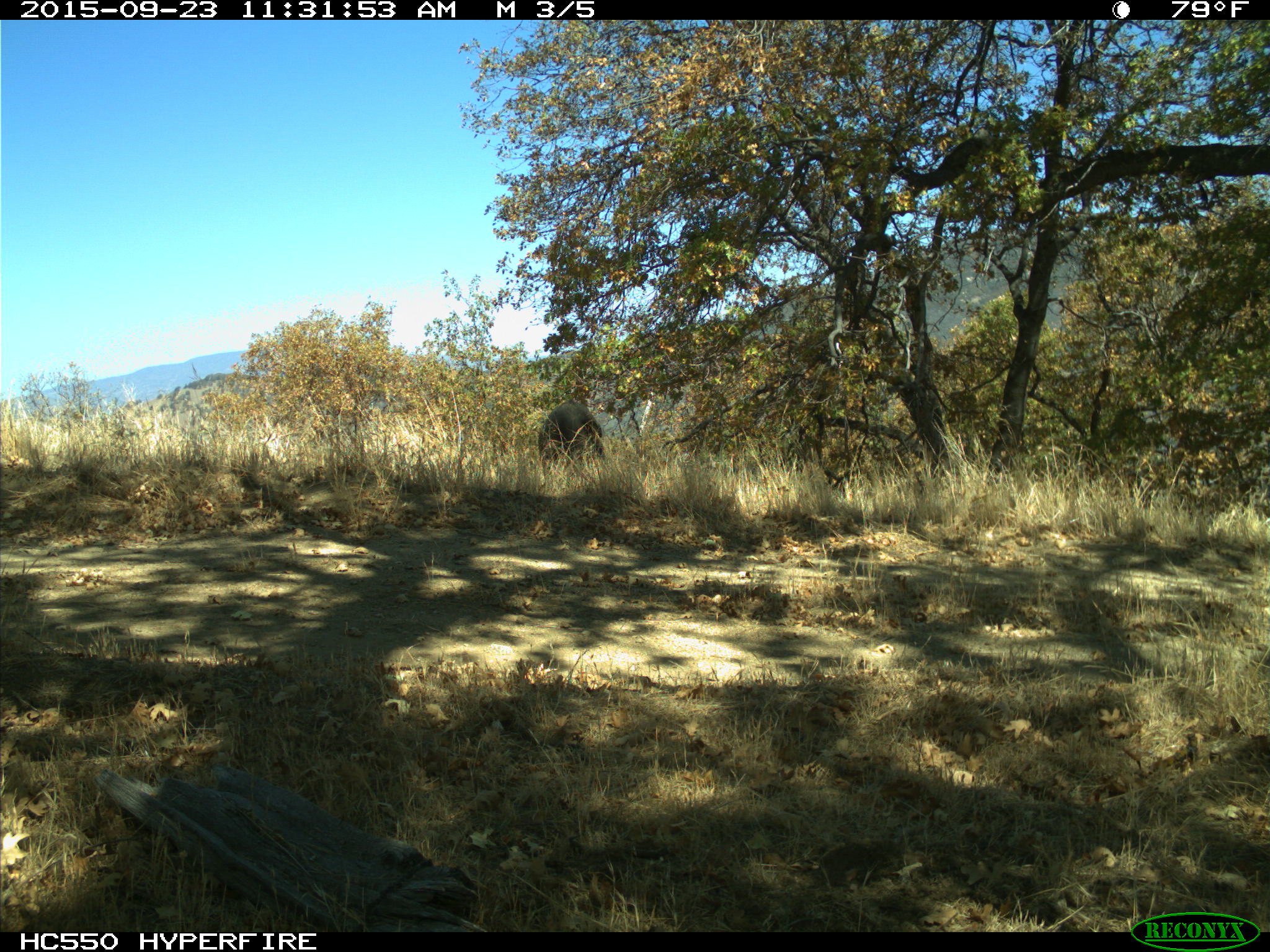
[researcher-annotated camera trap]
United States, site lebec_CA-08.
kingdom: Animalia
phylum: Chordata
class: Mammalia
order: Artiodactyla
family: Suidae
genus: Sus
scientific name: Sus scrofa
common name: wild boar